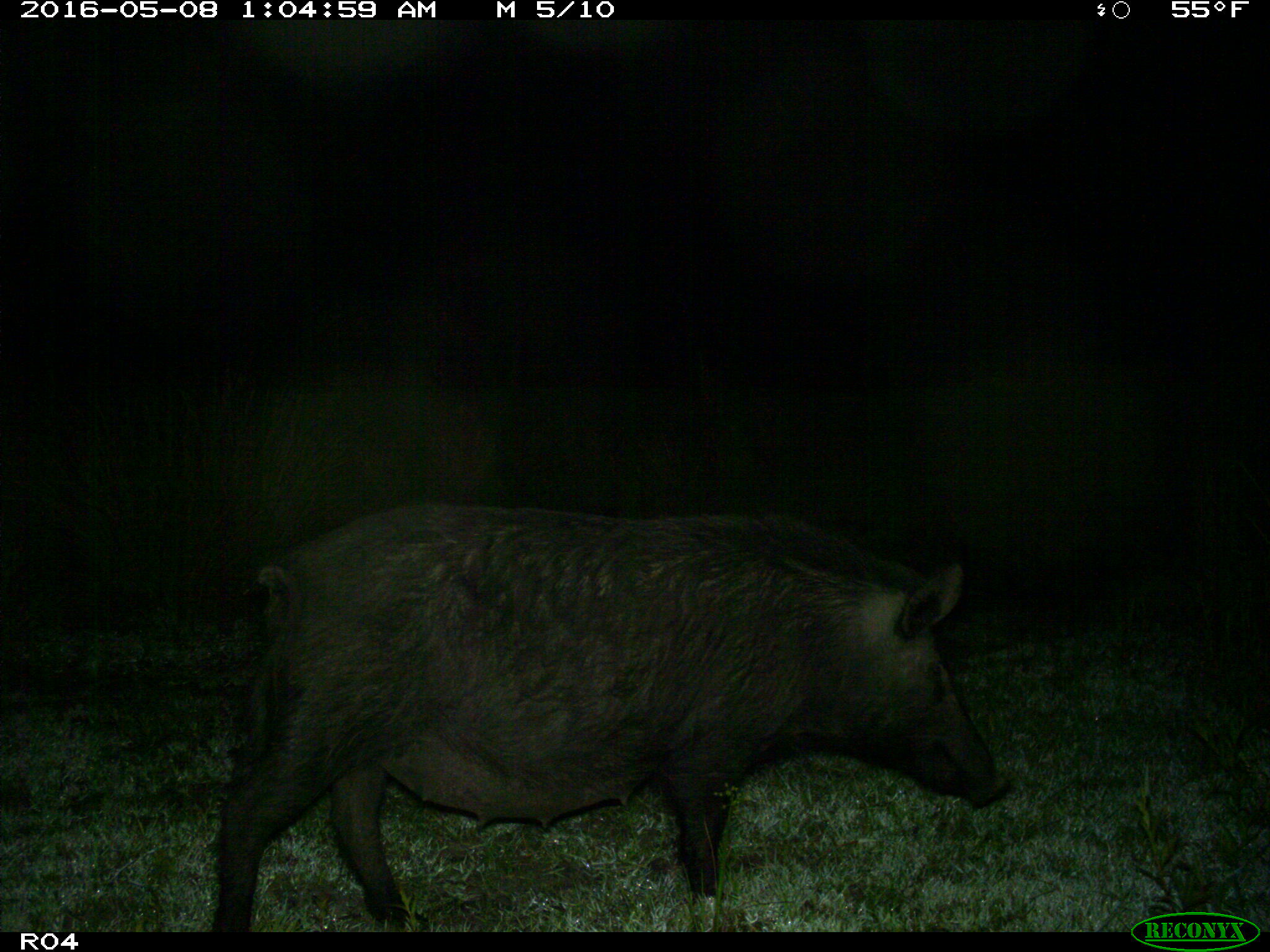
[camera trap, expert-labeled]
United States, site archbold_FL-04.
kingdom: Animalia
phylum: Chordata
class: Mammalia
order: Artiodactyla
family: Suidae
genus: Sus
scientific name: Sus scrofa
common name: wild boar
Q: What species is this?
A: Sus scrofa (wild boar).